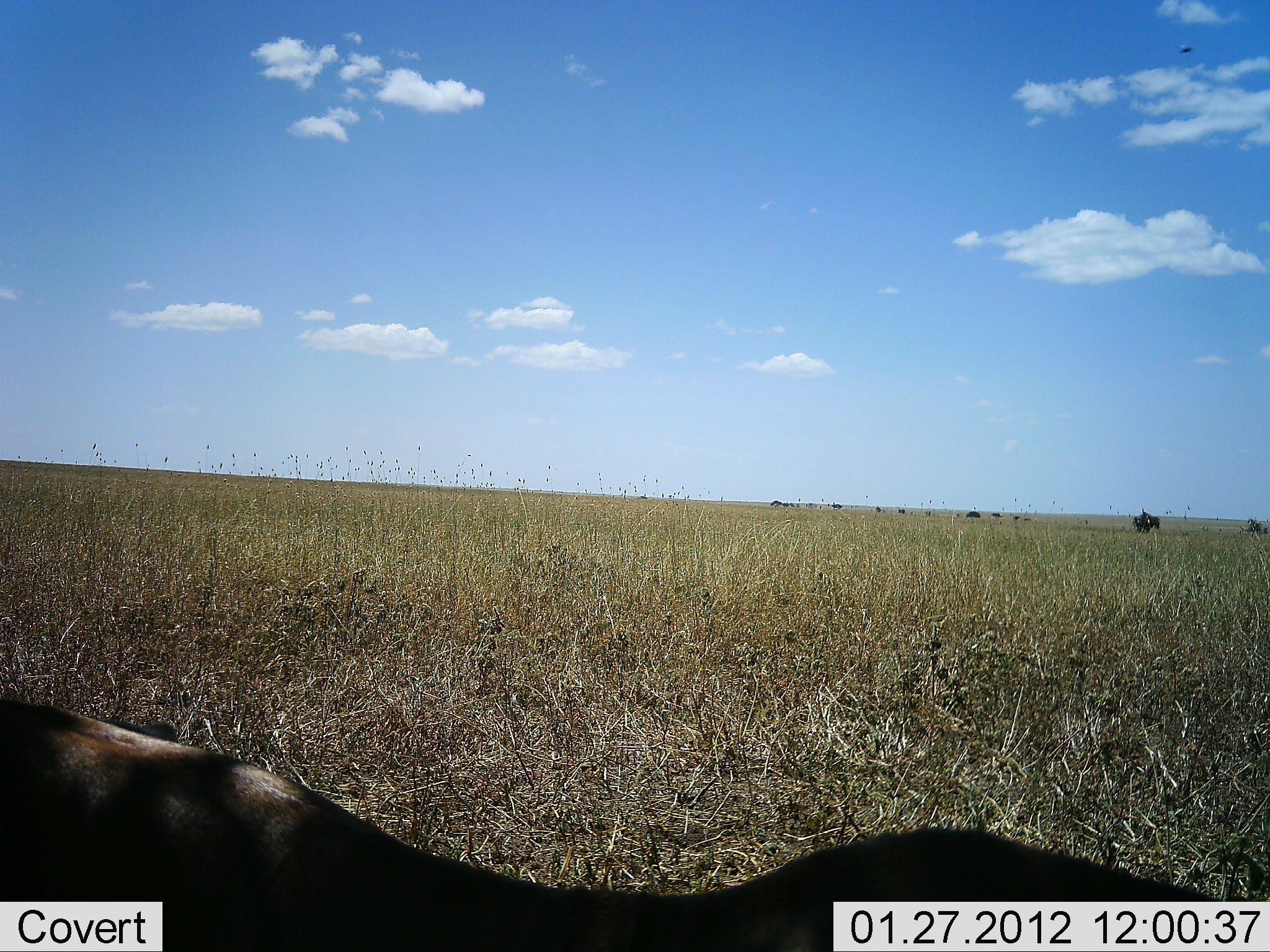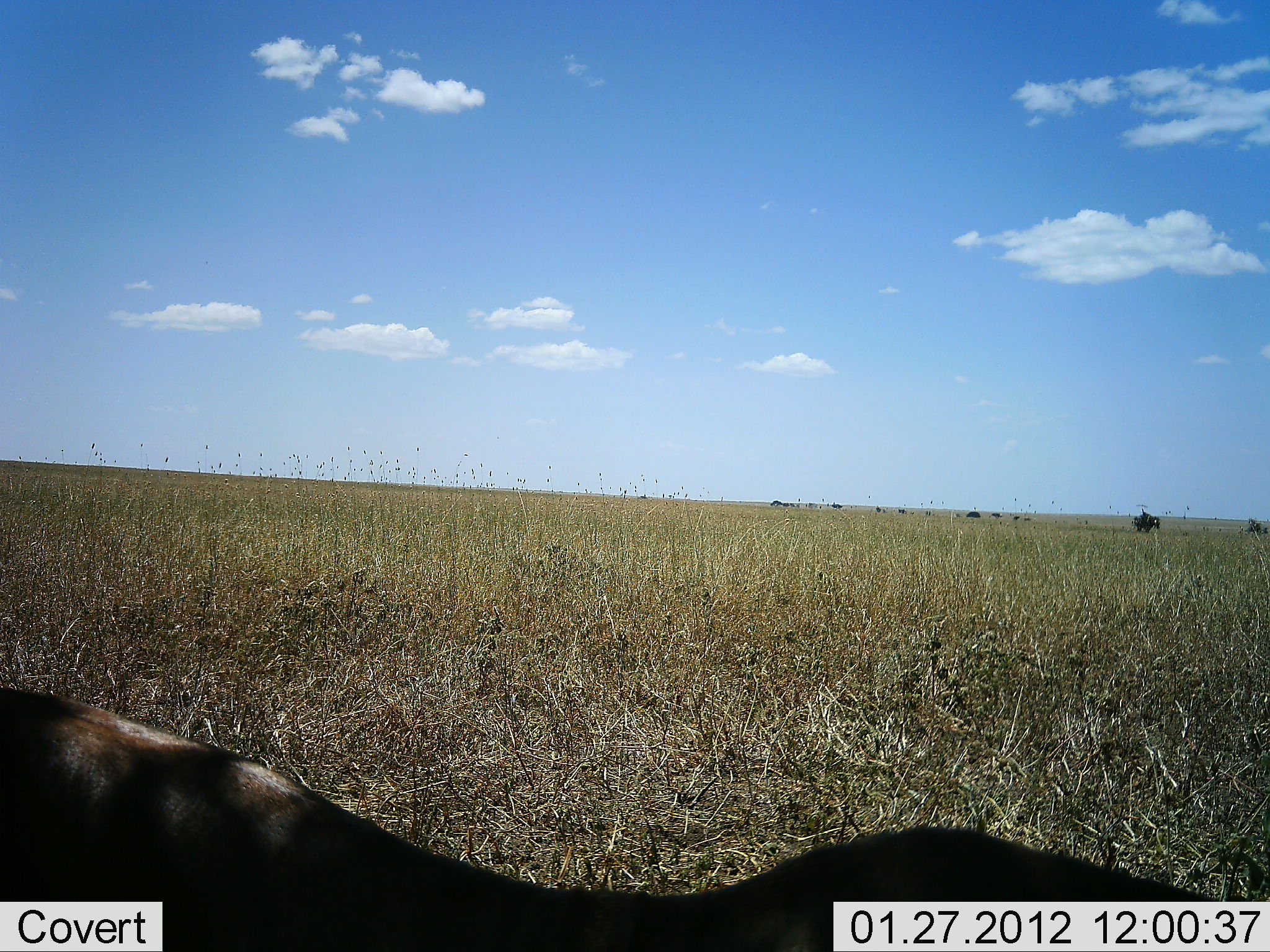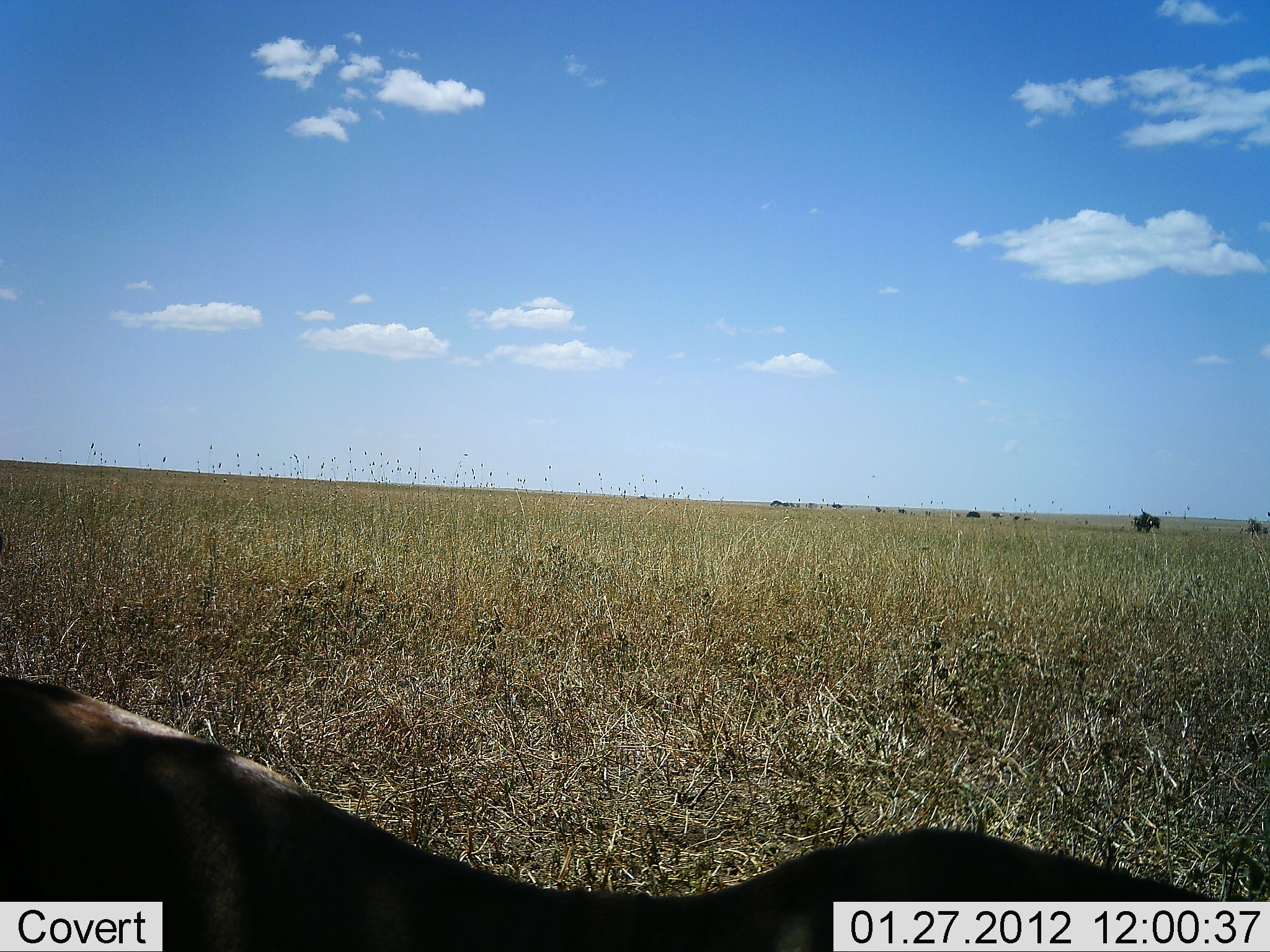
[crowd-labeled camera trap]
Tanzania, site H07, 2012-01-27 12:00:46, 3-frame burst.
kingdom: Animalia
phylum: Chordata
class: Mammalia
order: Artiodactyla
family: Bovidae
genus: Connochaetes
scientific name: Connochaetes taurinus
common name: blue wildebeest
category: wildebeest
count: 1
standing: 50%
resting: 75%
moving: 0%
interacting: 0%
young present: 0%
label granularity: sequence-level